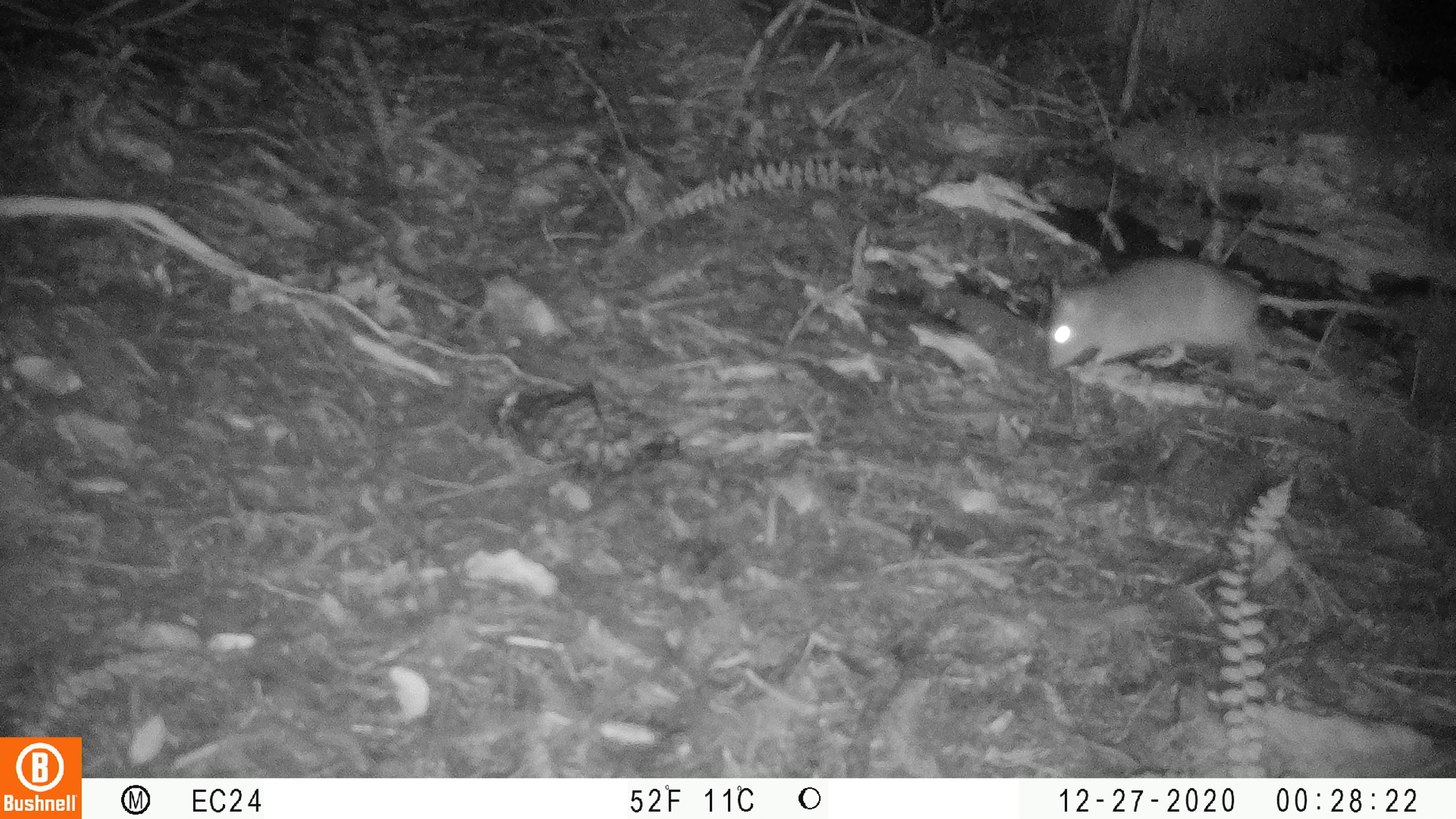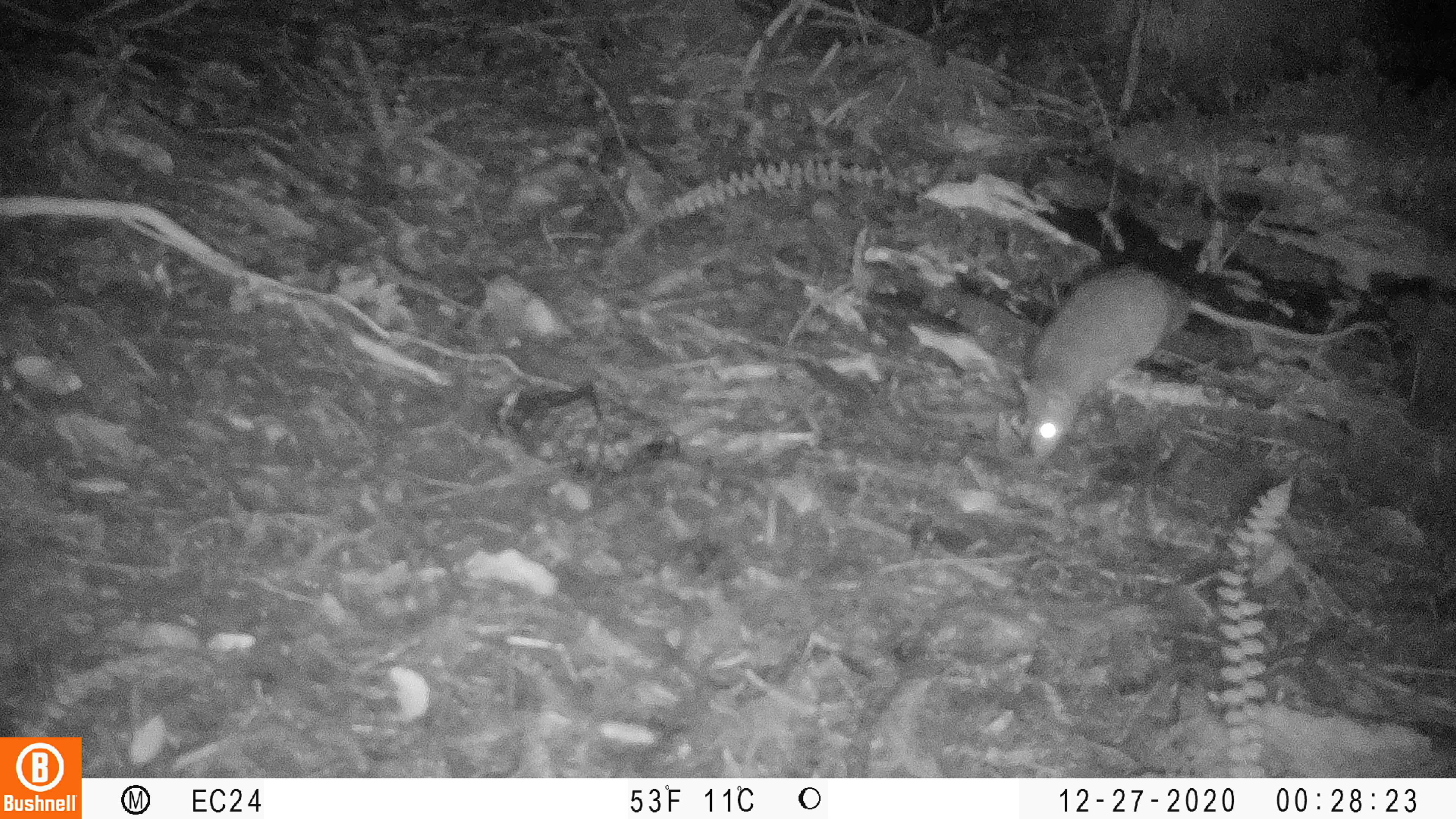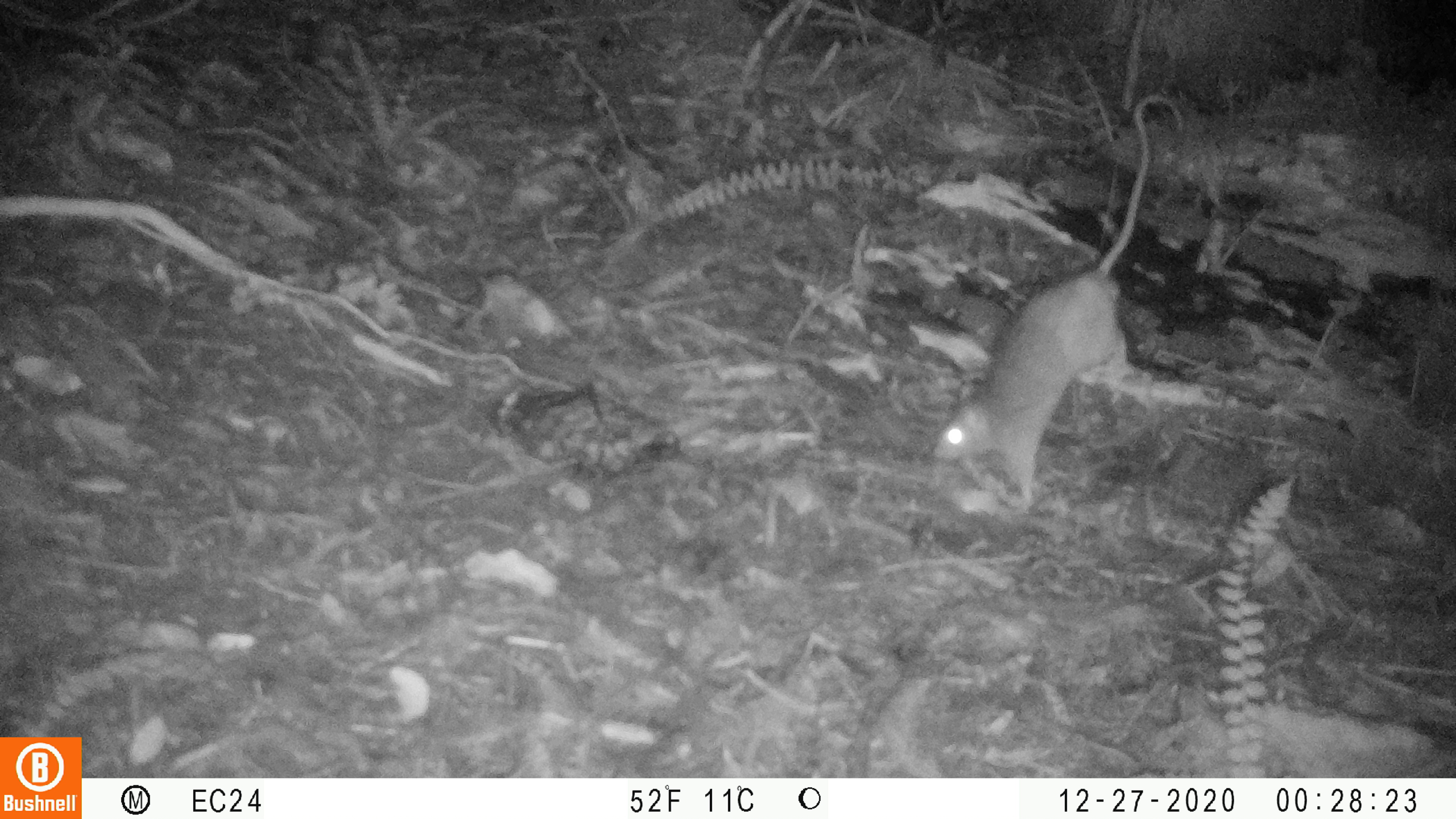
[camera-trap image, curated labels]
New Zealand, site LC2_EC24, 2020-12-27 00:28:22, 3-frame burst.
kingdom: Animalia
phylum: Chordata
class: Mammalia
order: Rodentia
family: Muridae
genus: Rattus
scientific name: Rattus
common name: rat